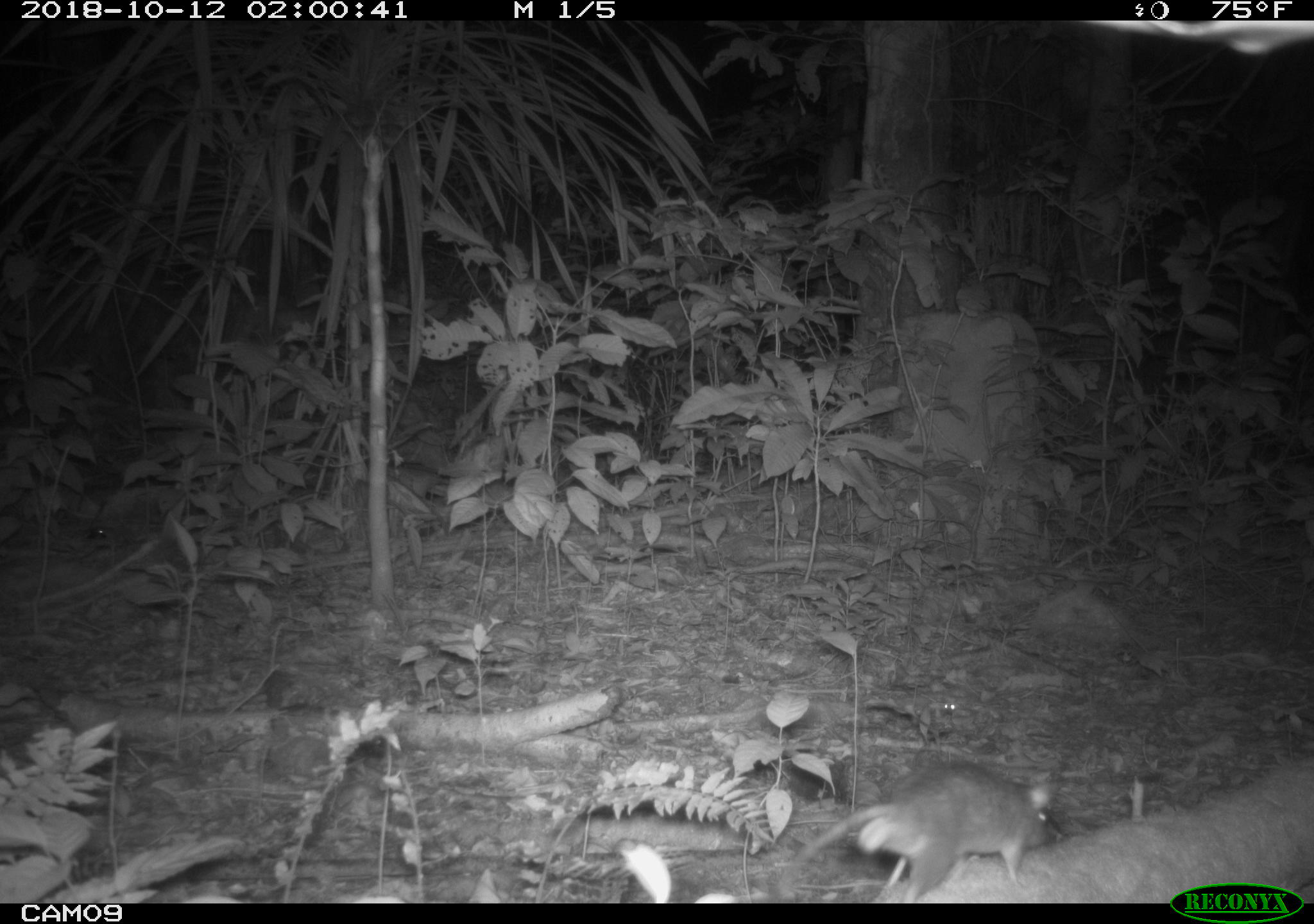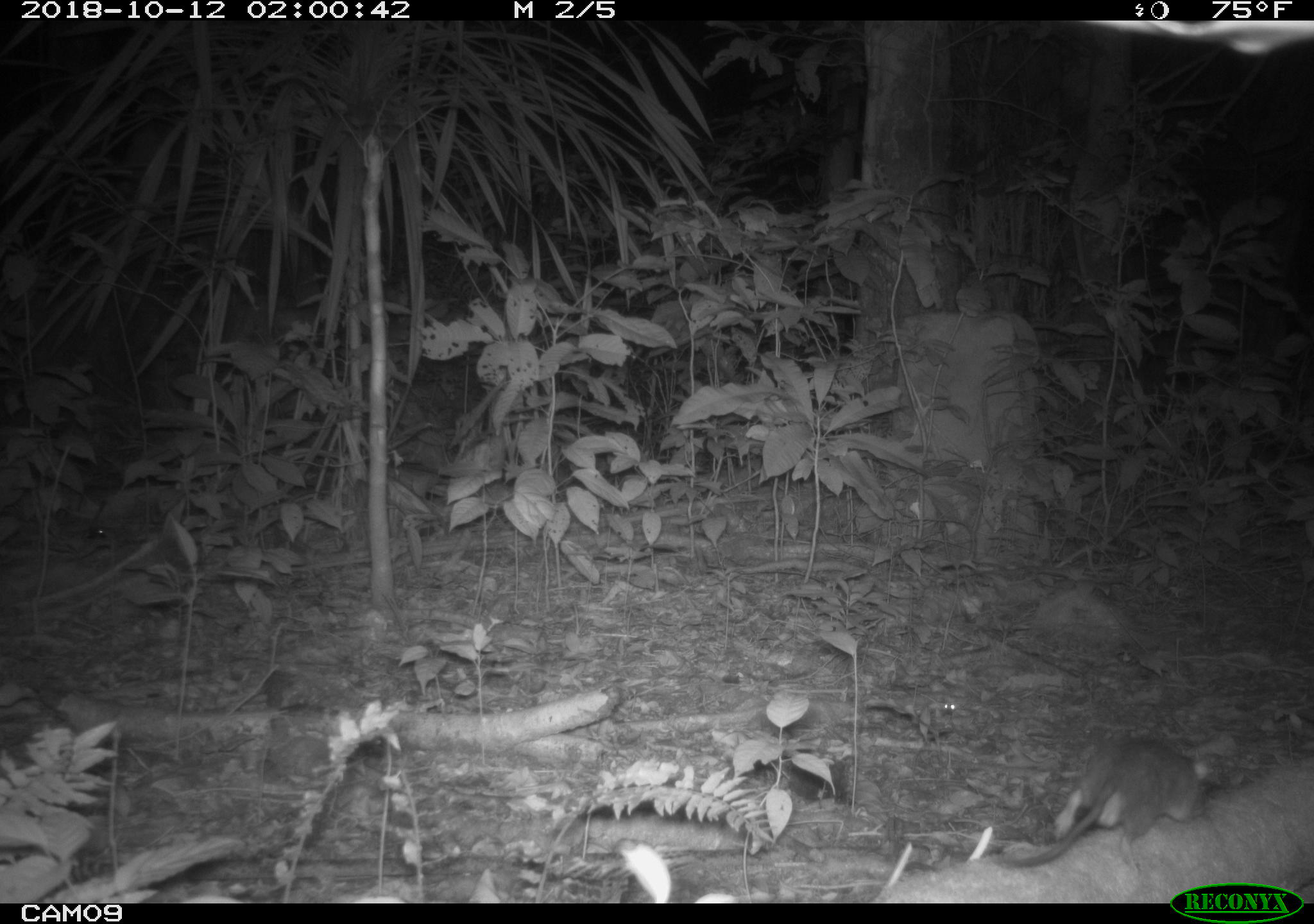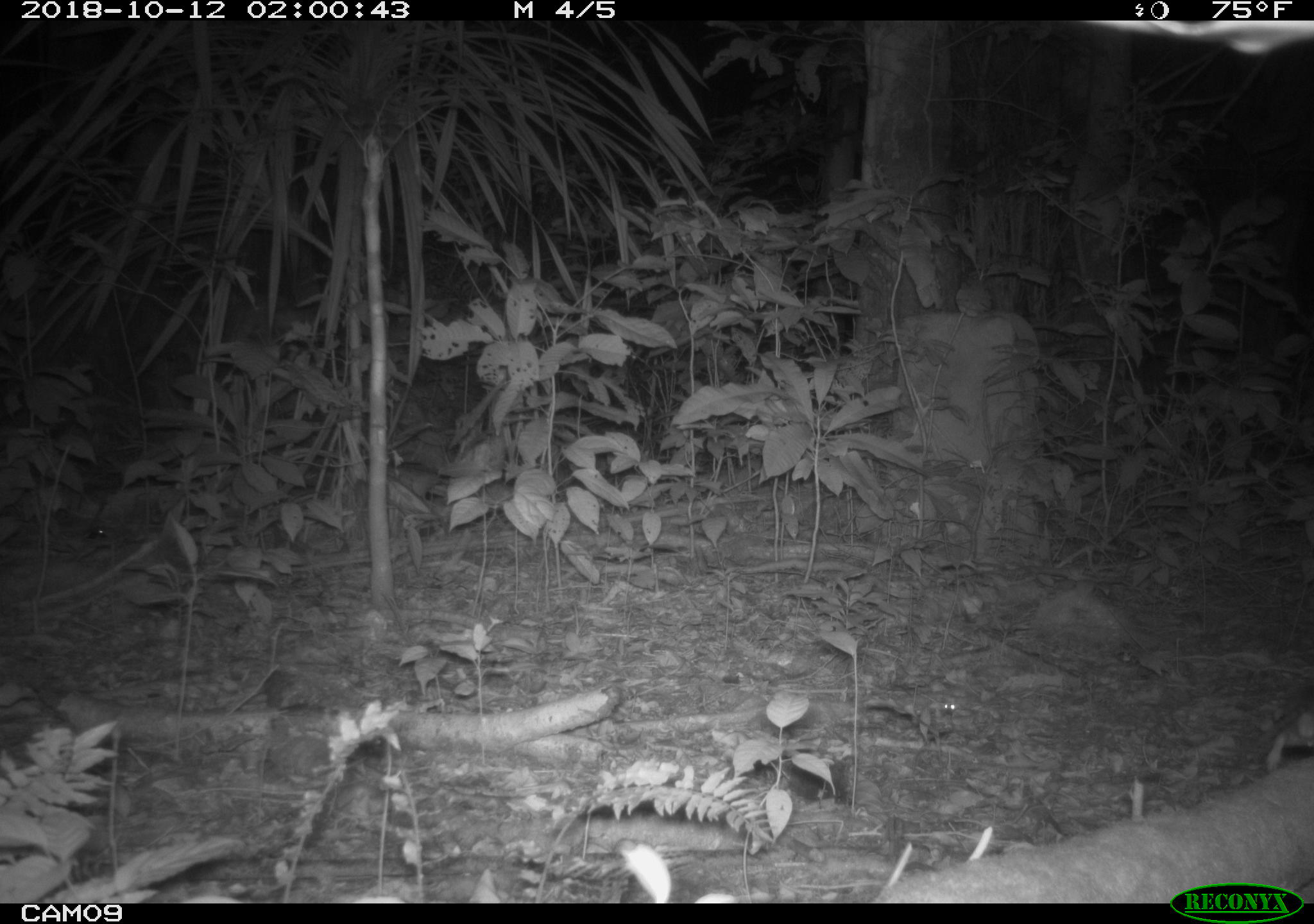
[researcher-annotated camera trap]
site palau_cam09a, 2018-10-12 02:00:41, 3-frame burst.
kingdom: Animalia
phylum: Chordata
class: Mammalia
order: Rodentia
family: Muridae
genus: Rattus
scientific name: Rattus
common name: rat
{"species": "rat (Rattus)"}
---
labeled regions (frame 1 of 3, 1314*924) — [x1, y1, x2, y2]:
rat: [802, 762, 1065, 903]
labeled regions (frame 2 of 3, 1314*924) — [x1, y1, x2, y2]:
rat: [989, 728, 1231, 882]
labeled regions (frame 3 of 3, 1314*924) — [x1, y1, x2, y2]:
rat: [1263, 677, 1314, 777]